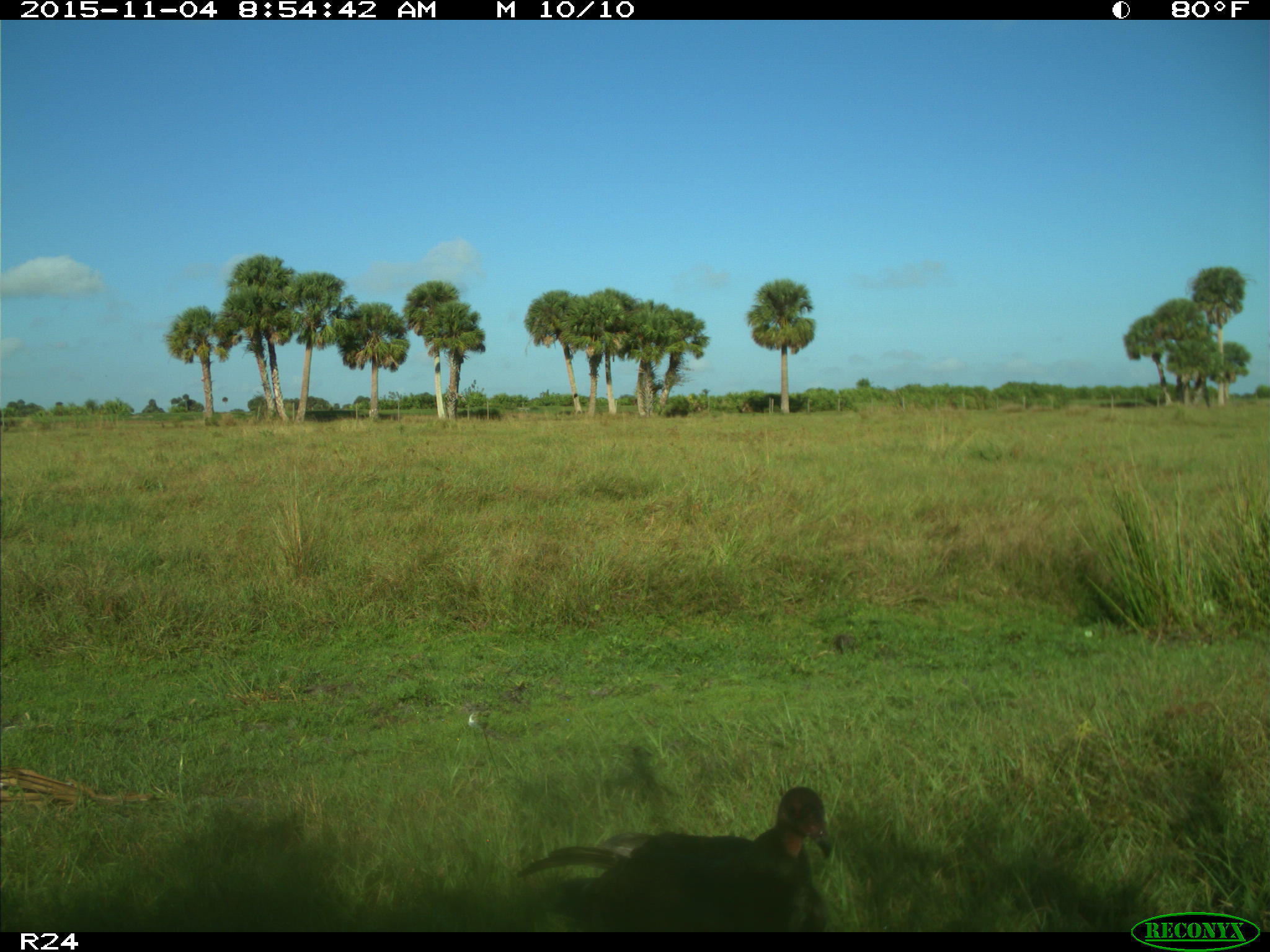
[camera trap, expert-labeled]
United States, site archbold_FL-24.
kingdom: Animalia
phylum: Chordata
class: Aves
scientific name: Aves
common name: birds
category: unidentified bird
Unidentified bird (birds) (Aves).